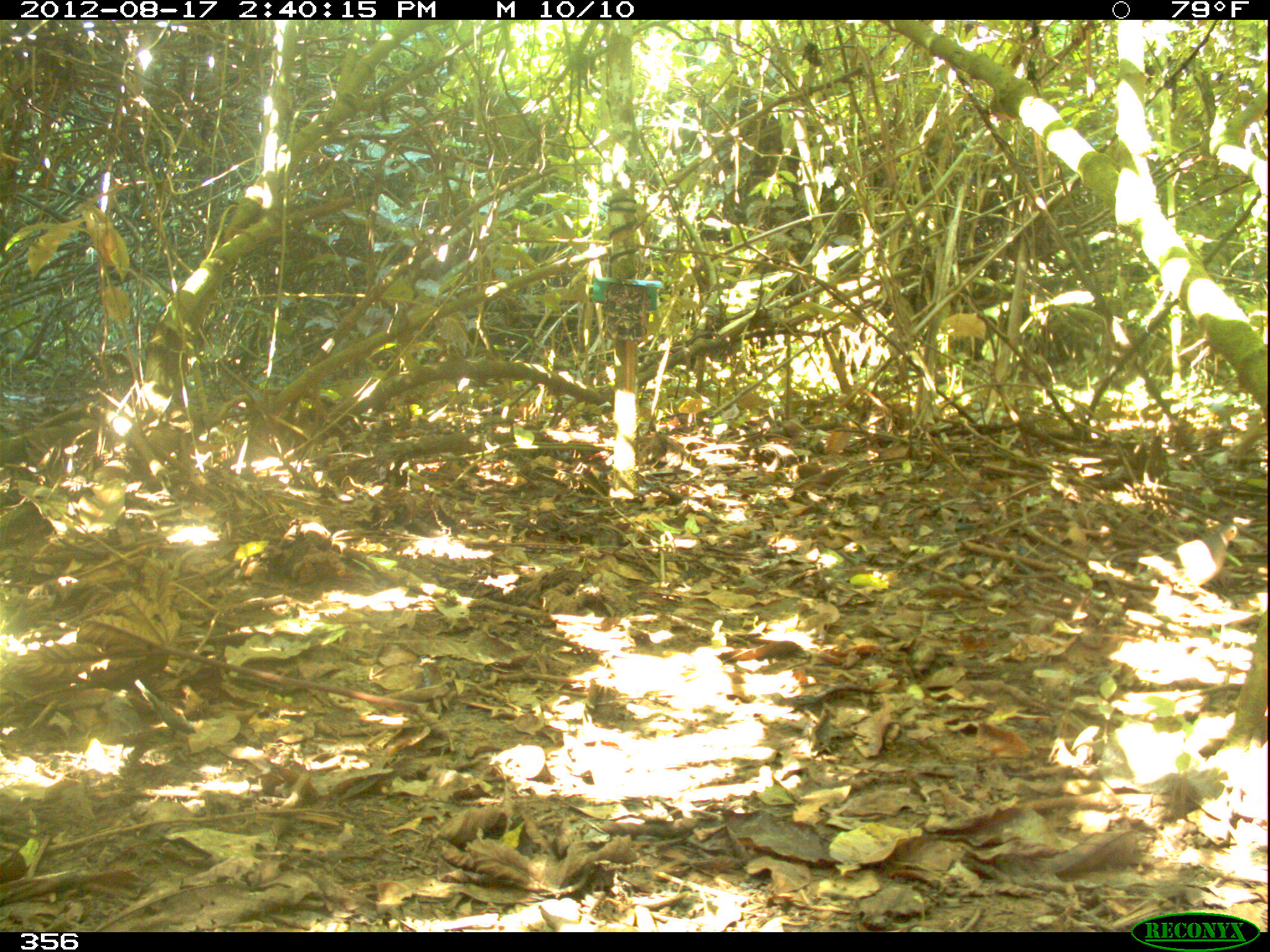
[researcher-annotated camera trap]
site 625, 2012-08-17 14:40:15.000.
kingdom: Animalia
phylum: Chordata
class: Aves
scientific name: Aves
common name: bird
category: unknown bird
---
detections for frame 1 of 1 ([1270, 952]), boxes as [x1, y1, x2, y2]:
unknown bird: [1115, 524, 1247, 595]